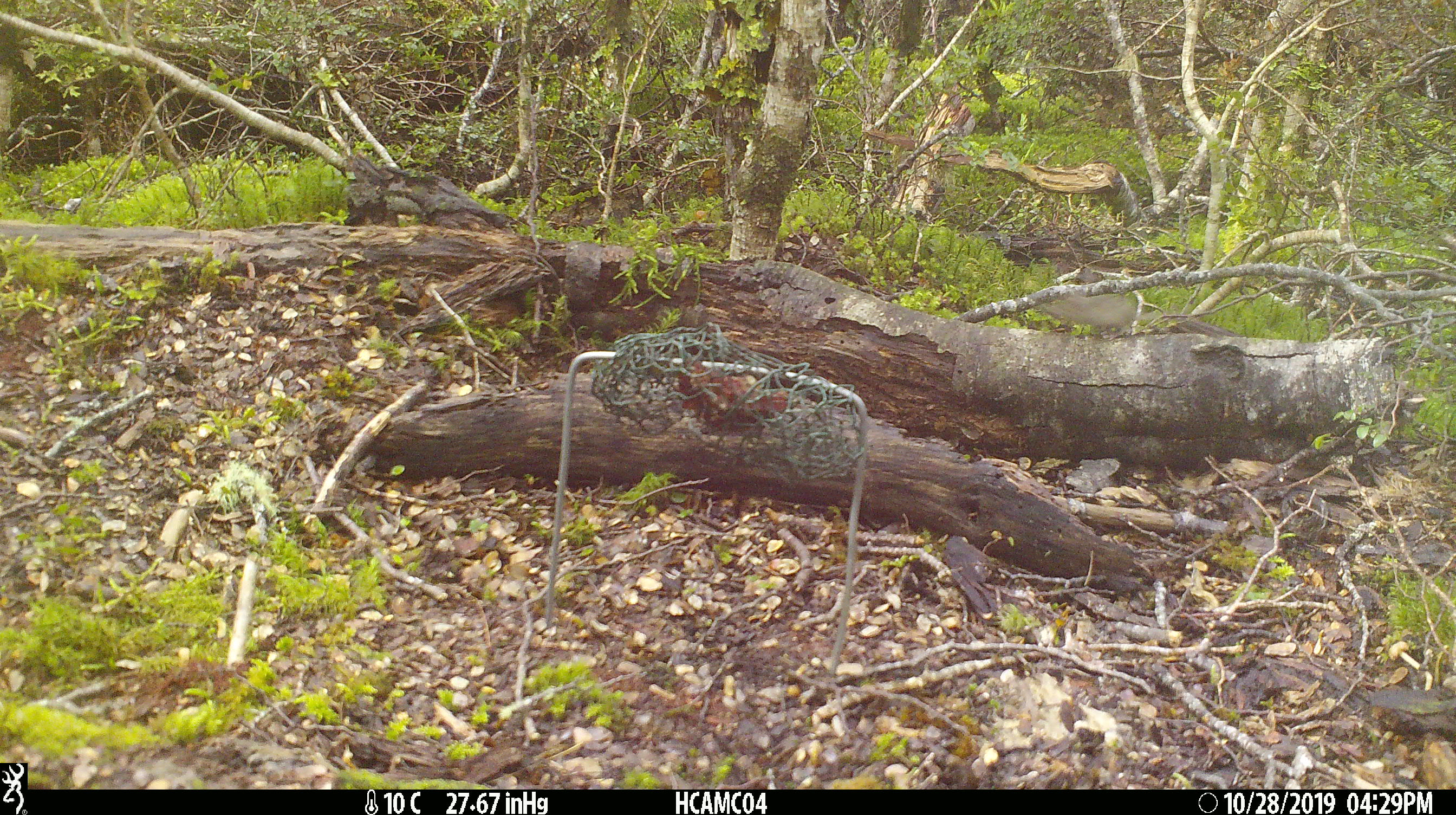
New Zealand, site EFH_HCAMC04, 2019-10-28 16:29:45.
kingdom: Animalia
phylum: Chordata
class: Mammalia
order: Rodentia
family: Muridae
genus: Mus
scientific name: Mus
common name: mouse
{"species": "mouse (Mus)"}